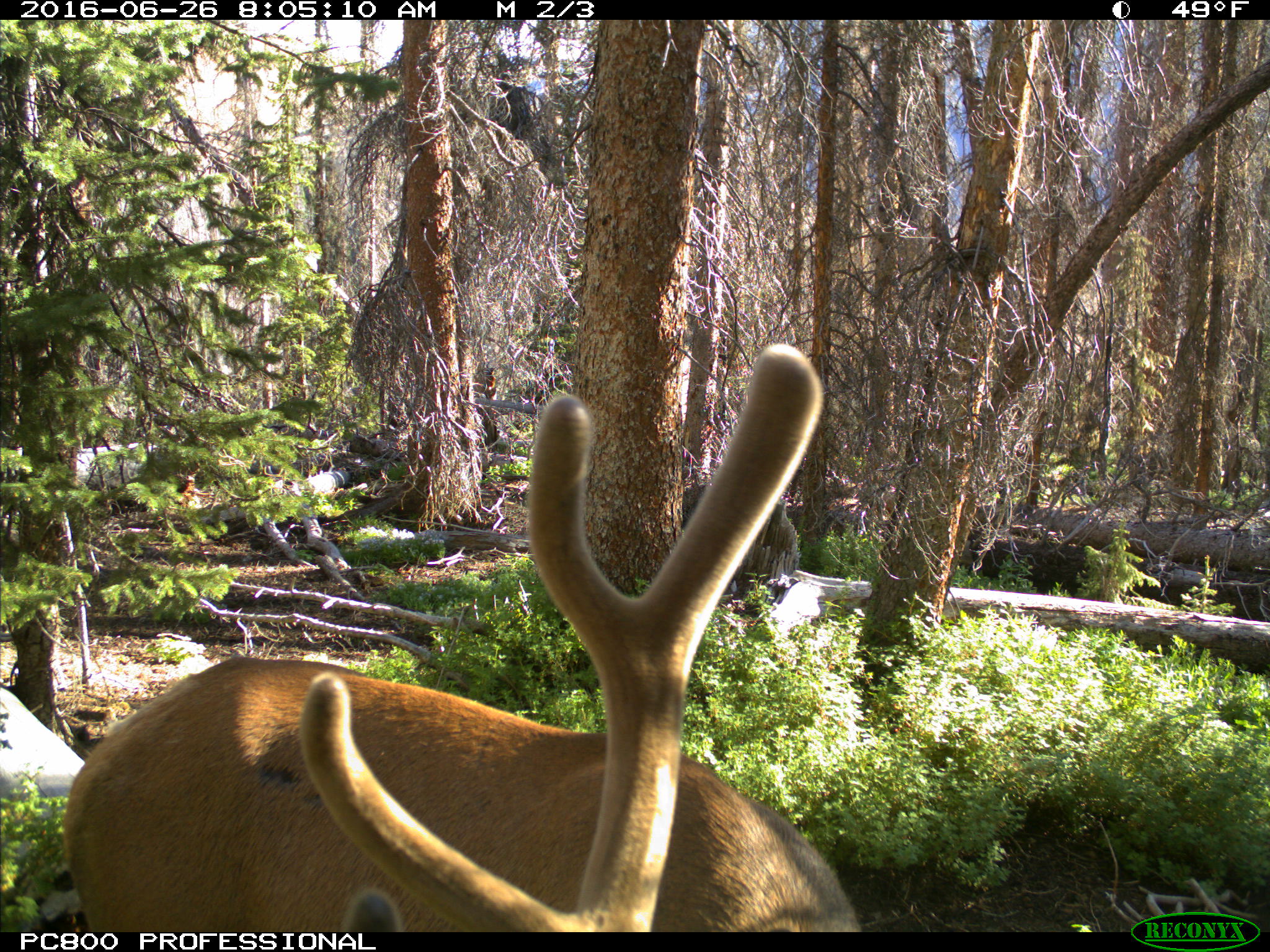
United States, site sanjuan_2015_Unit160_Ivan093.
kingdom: Animalia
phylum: Chordata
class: Mammalia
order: Artiodactyla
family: Cervidae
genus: Cervus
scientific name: Cervus elaphus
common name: red deer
Cervus elaphus (red deer).